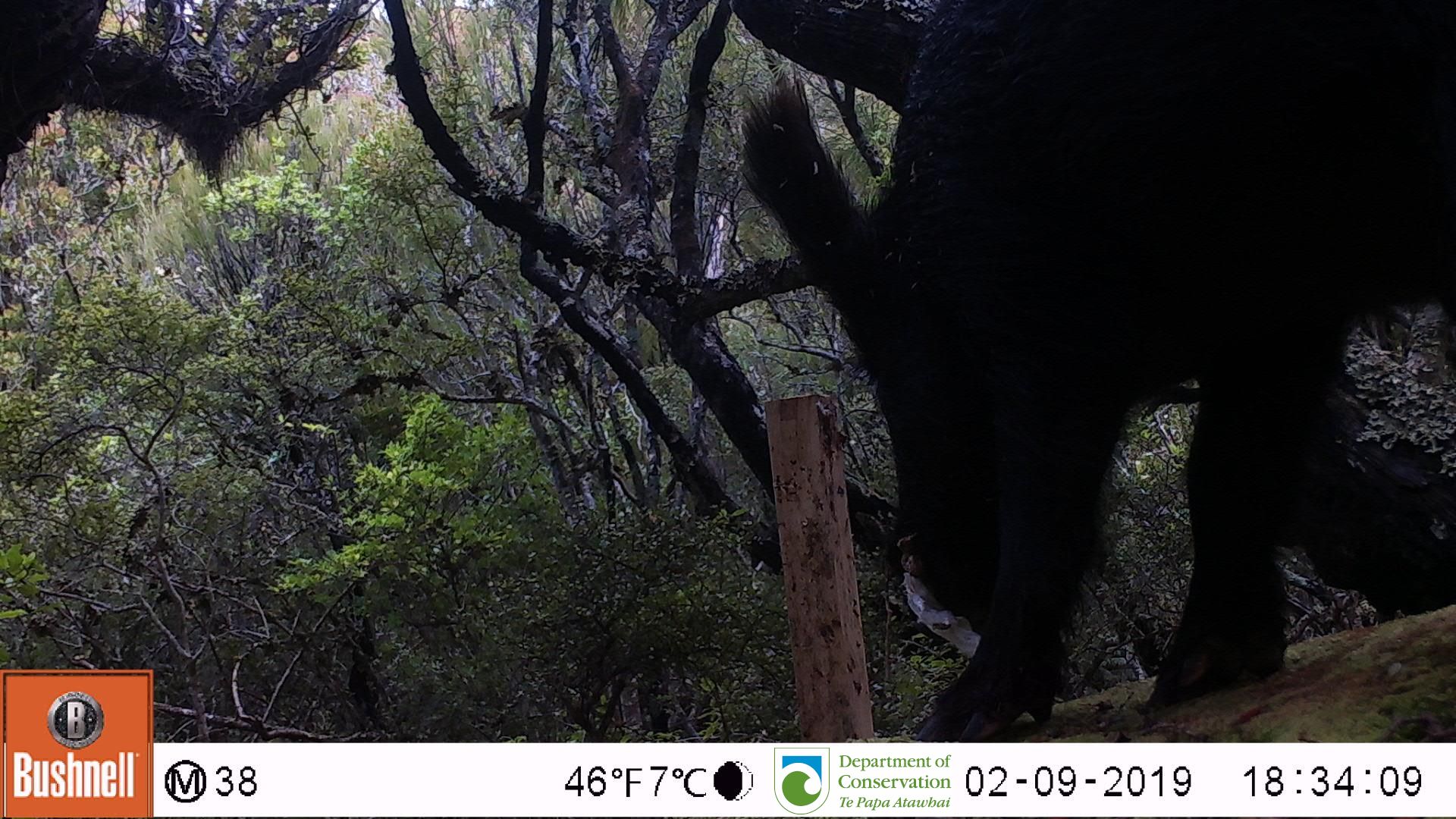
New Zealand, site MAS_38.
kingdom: Animalia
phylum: Chordata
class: Mammalia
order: Artiodactyla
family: Suidae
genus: Sus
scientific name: Sus scrofa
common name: pig